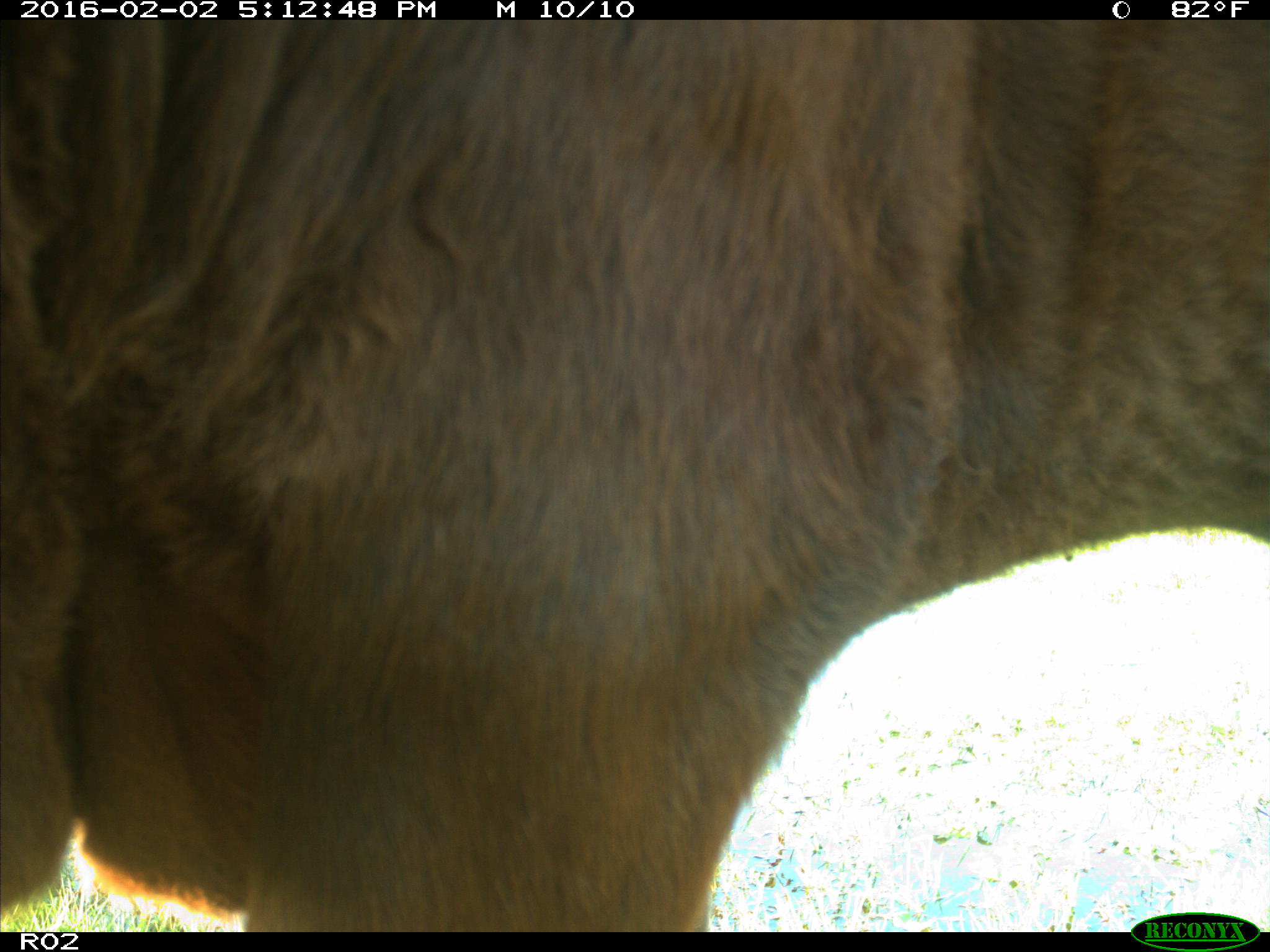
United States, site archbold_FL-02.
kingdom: Animalia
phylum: Chordata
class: Mammalia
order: Artiodactyla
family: Bovidae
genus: Bos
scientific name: Bos taurus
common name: domestic cow